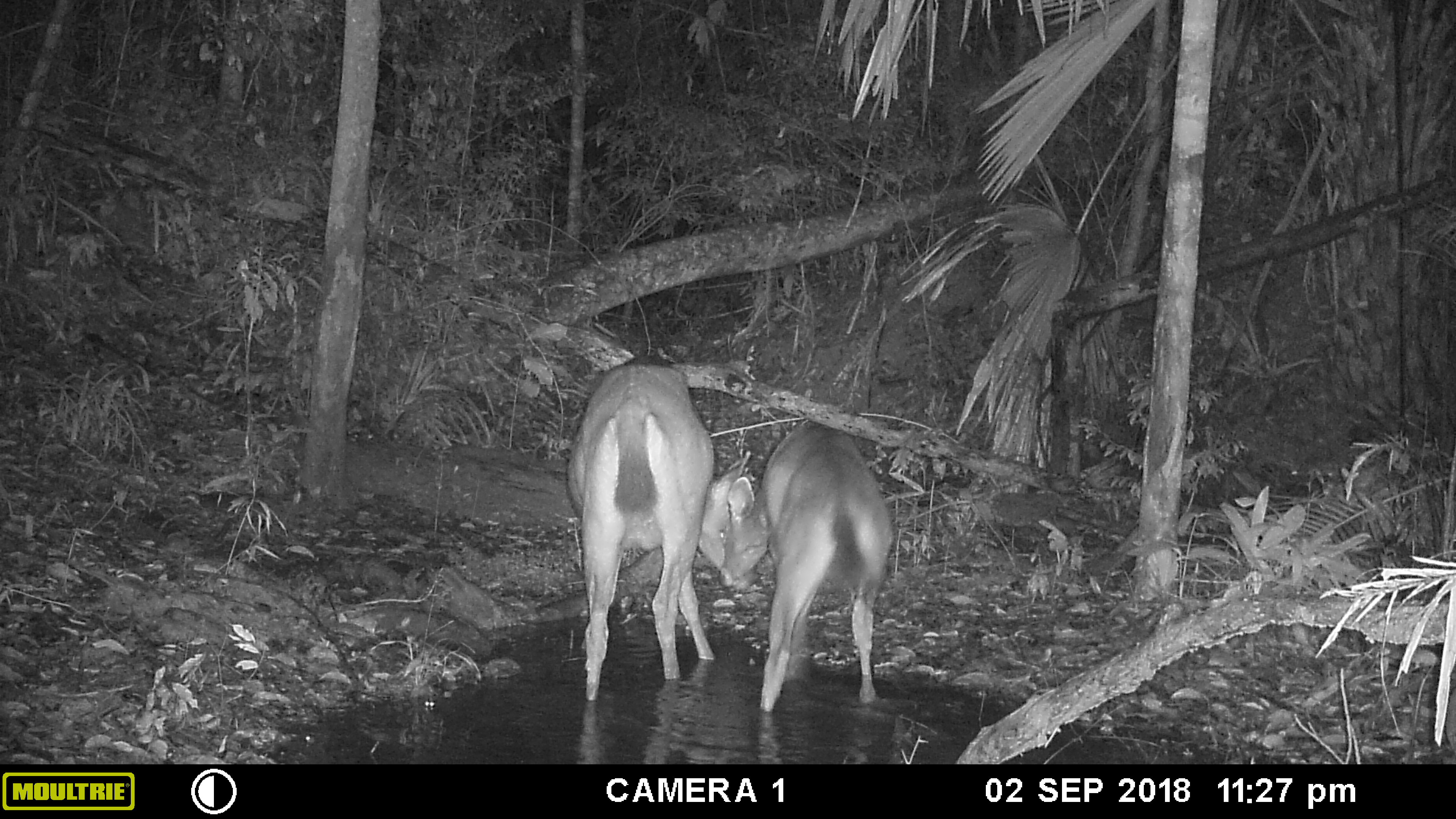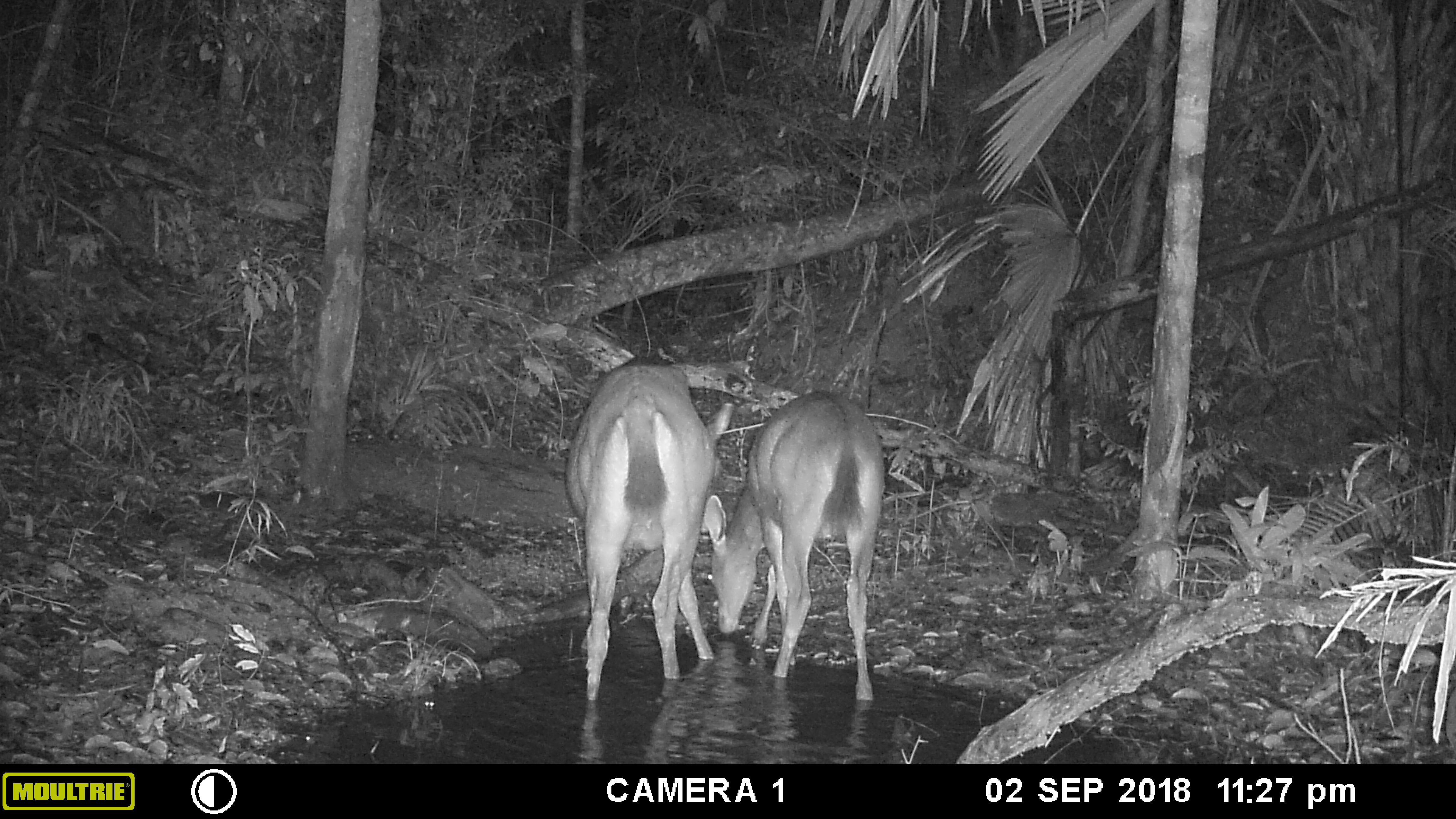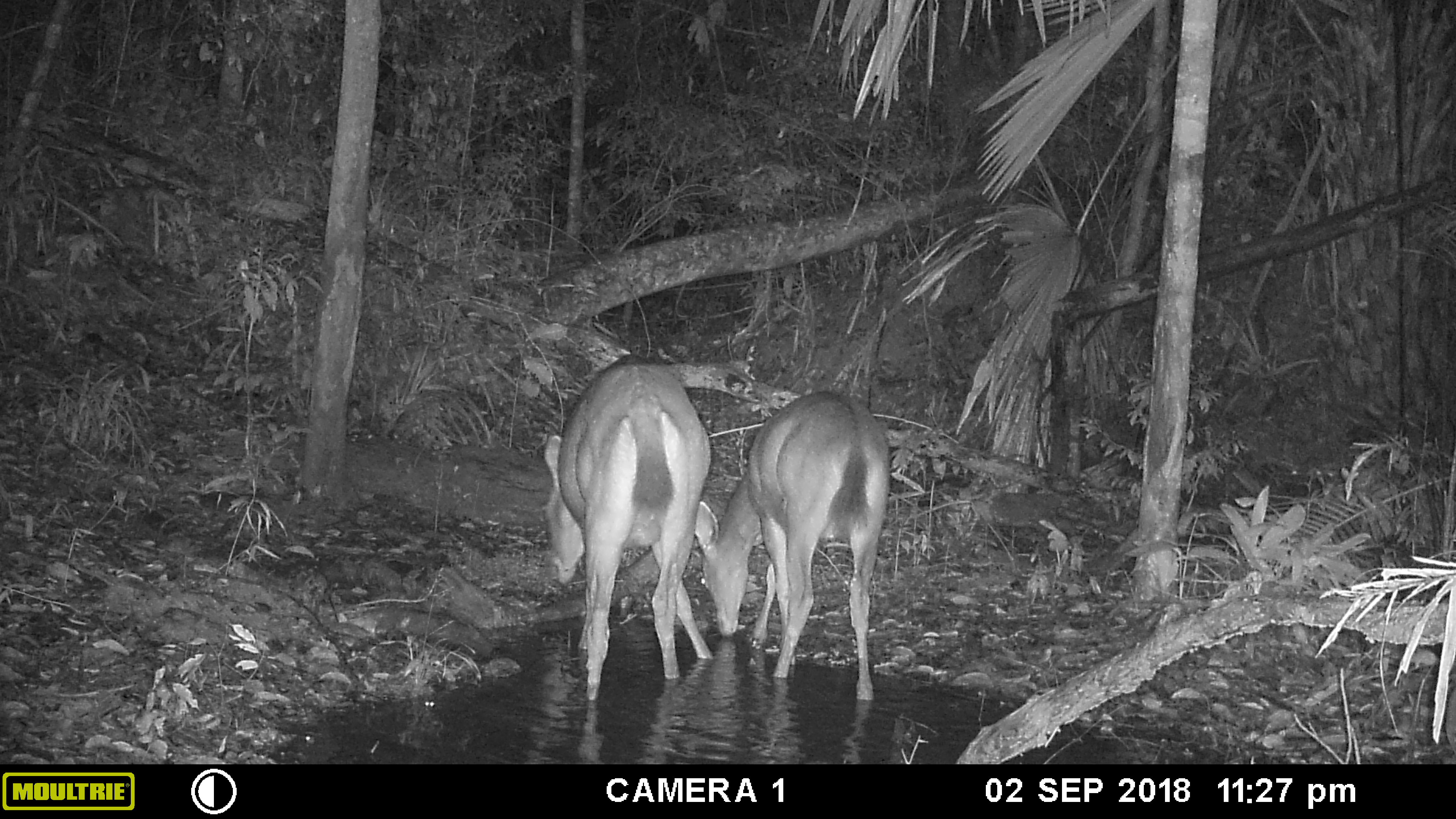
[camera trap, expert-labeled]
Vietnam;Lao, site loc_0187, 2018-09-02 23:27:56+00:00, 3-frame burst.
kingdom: Animalia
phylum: Chordata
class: Mammalia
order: Artiodactyla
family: Cervidae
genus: Rusa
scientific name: Rusa unicolor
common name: sambar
Sambar (Rusa unicolor). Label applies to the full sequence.